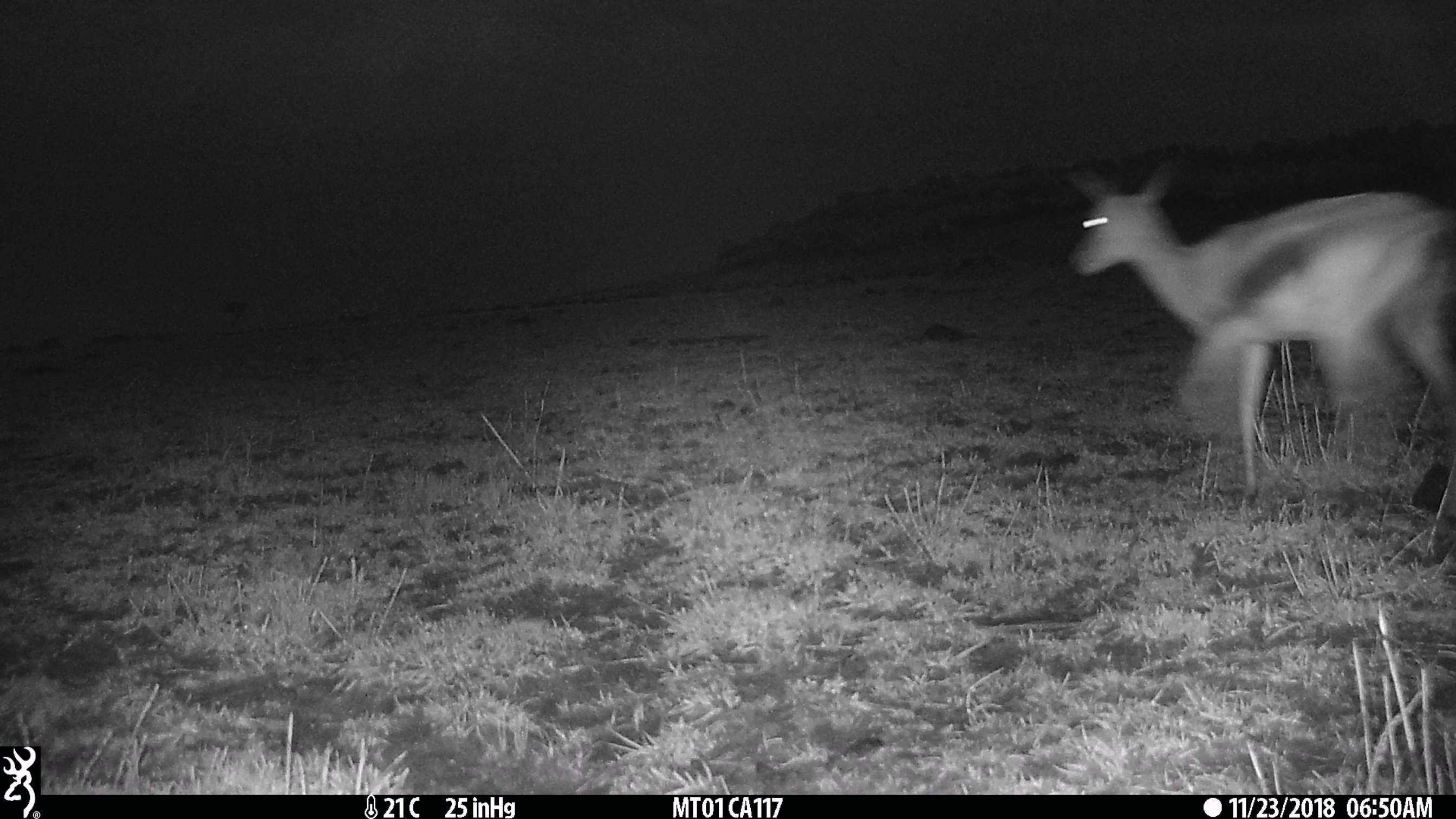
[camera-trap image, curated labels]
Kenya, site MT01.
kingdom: Animalia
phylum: Chordata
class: Mammalia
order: Artiodactyla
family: Bovidae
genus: Eudorcas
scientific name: Eudorcas thomsonii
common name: thomon's gazelle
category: gazelle thomsons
Gazelle thomsons (thomon's gazelle) (Eudorcas thomsonii).